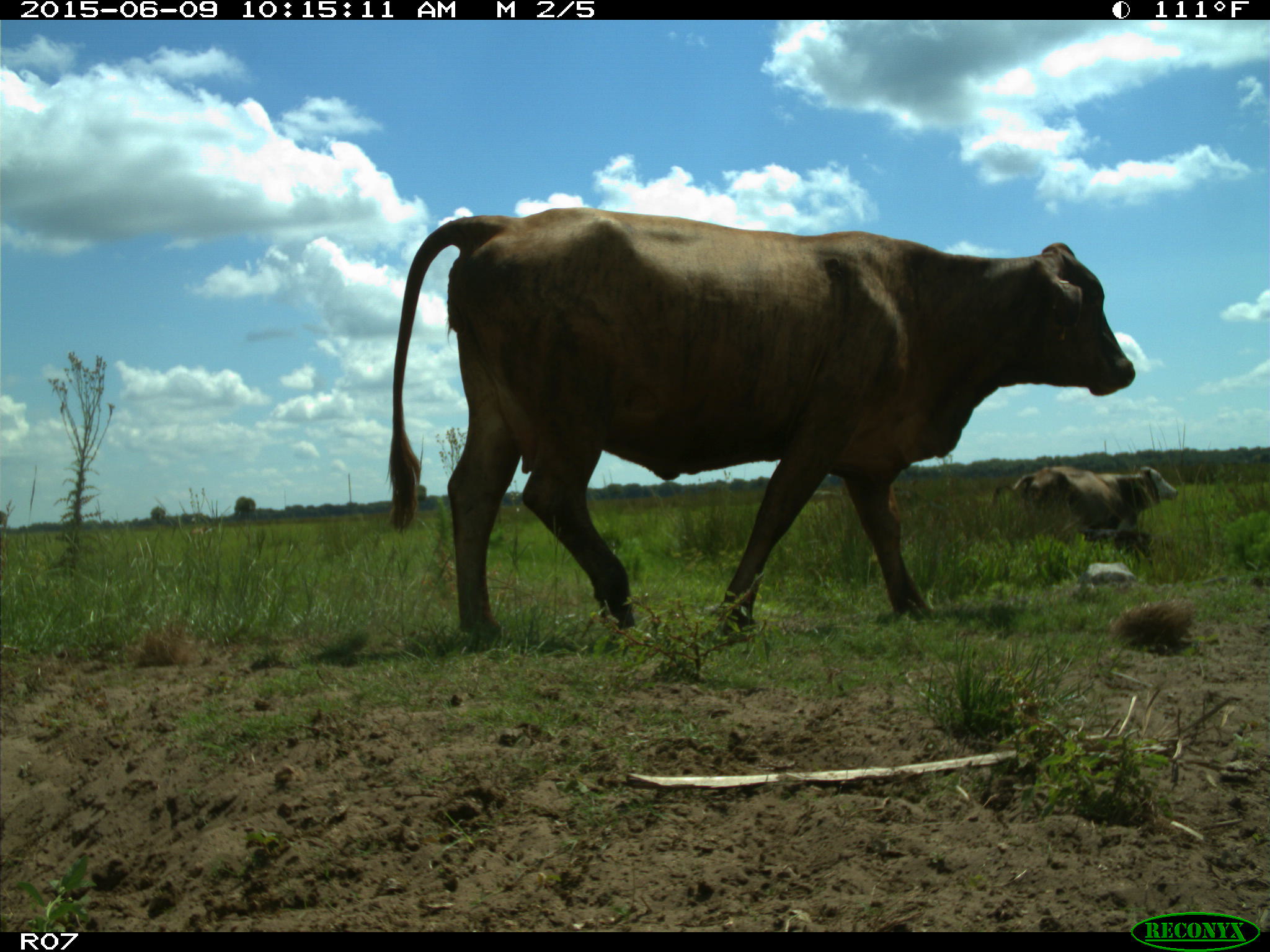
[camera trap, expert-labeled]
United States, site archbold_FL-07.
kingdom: Animalia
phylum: Chordata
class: Mammalia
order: Artiodactyla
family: Bovidae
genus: Bos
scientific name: Bos taurus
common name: domestic cow